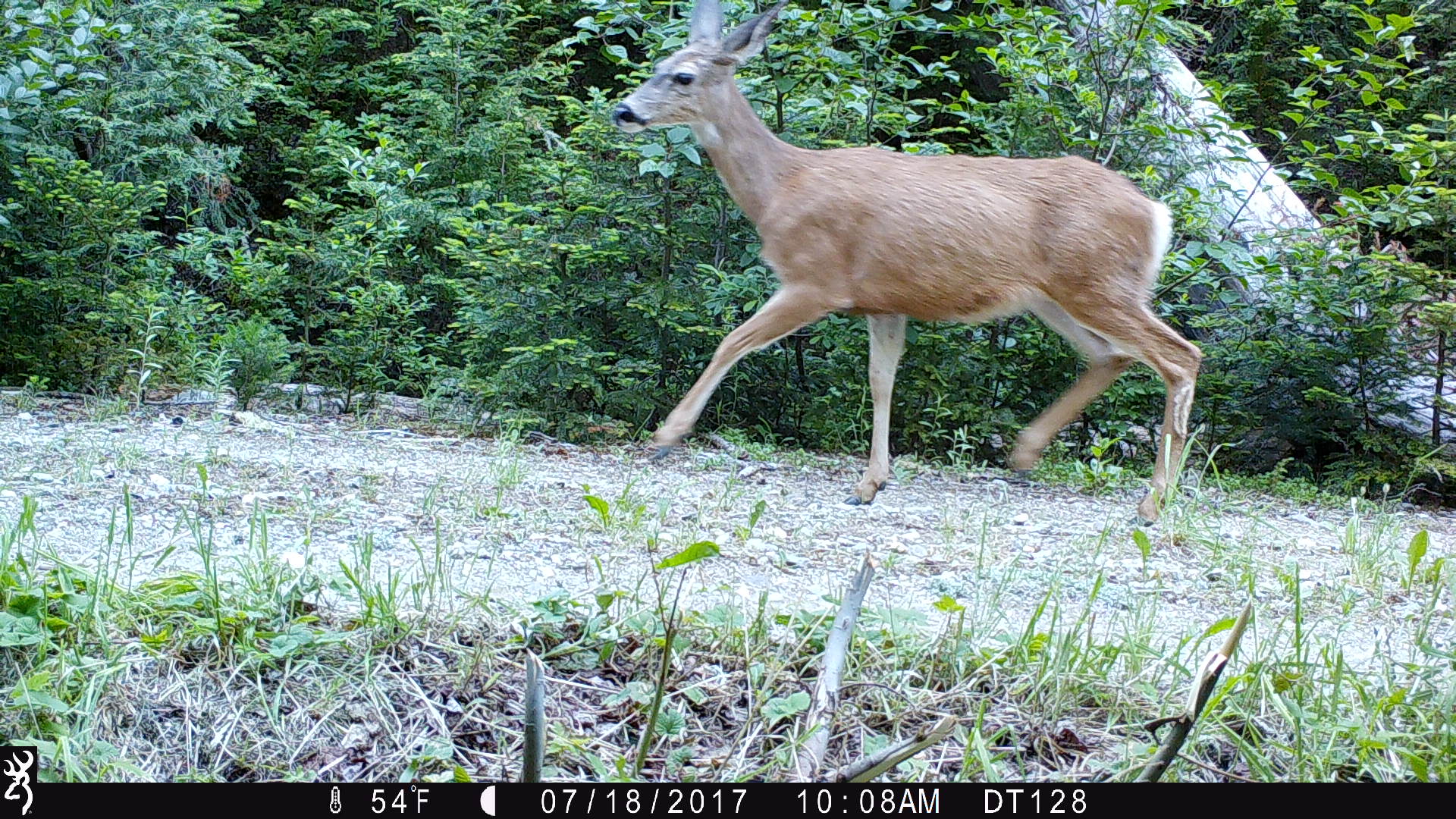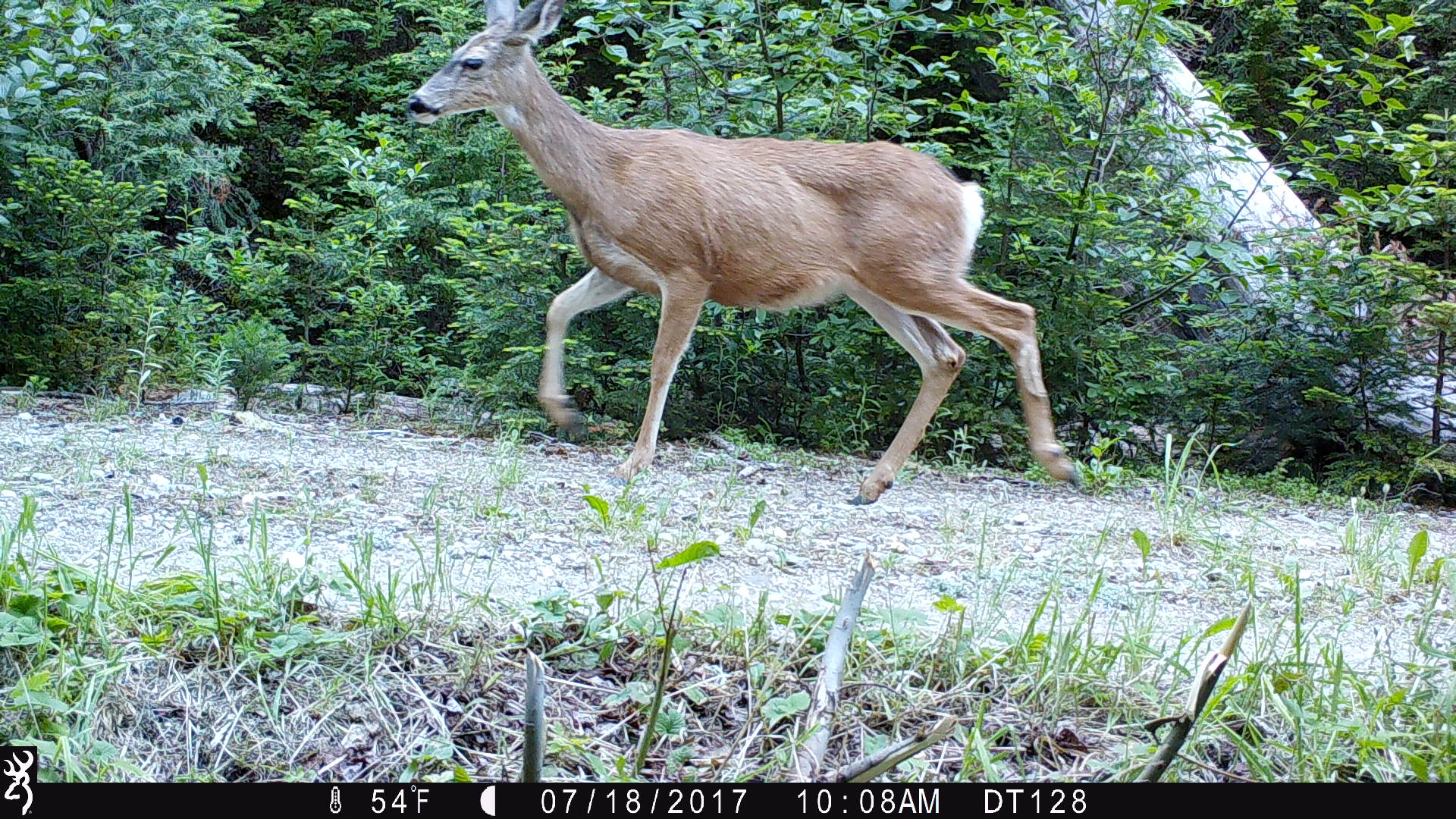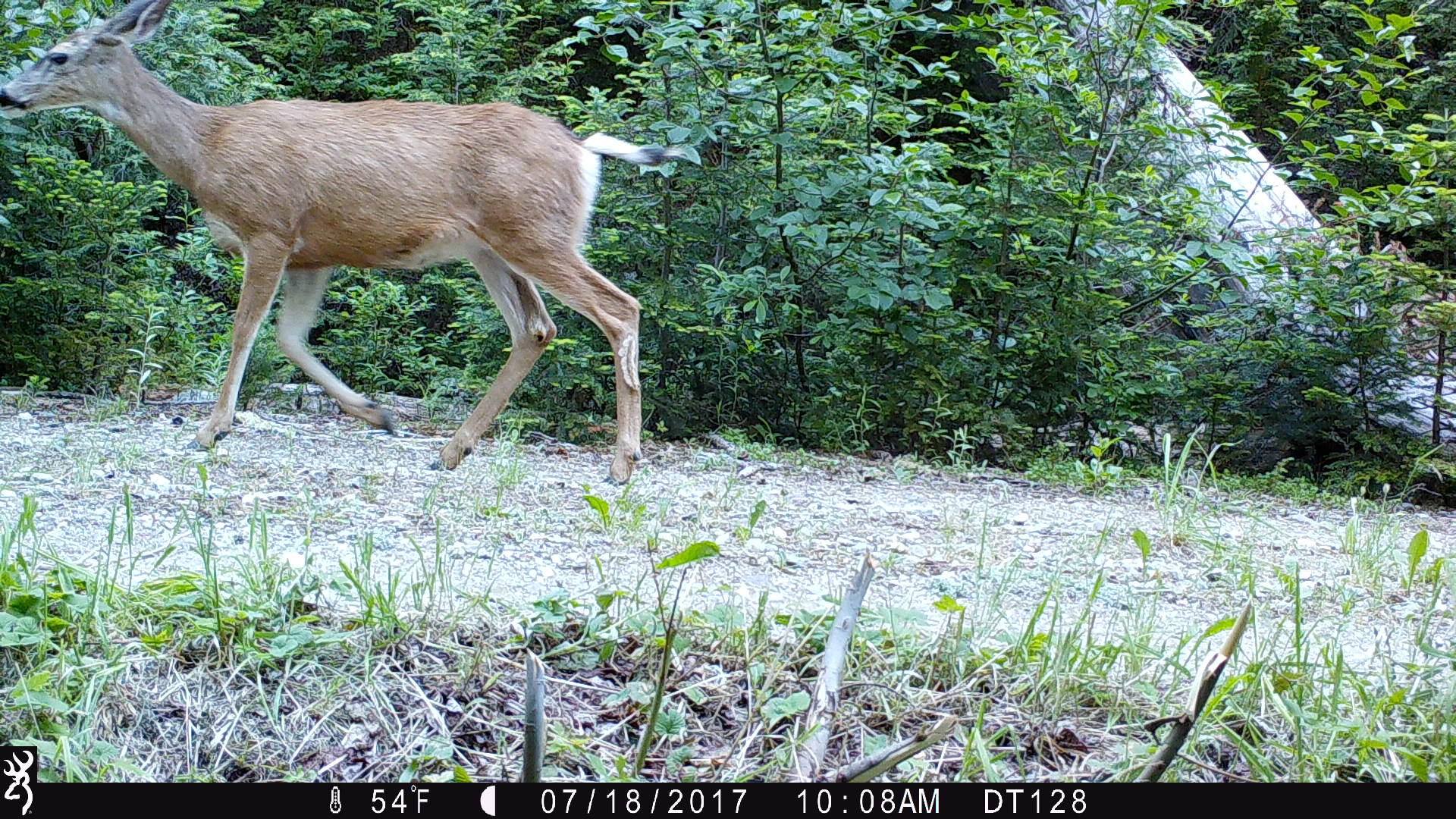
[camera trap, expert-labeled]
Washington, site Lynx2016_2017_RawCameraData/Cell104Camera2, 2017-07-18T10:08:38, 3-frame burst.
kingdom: Animalia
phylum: Chordata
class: Mammalia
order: Artiodactyla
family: Cervidae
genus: Odocoileus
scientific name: Odocoileus hemionus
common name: mule deer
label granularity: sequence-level